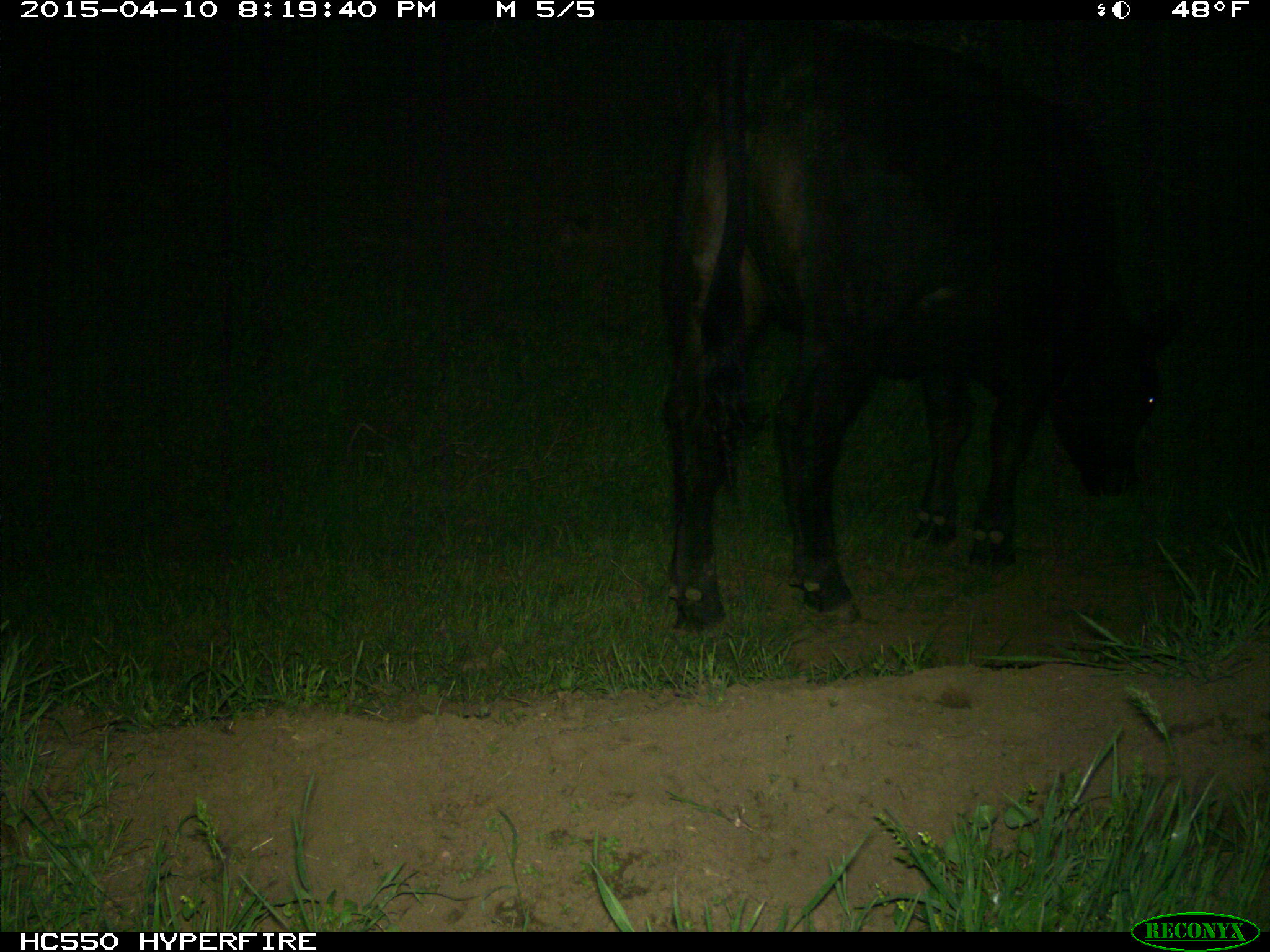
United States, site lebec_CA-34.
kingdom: Animalia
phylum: Chordata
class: Mammalia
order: Artiodactyla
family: Bovidae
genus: Bos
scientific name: Bos taurus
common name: domestic cow